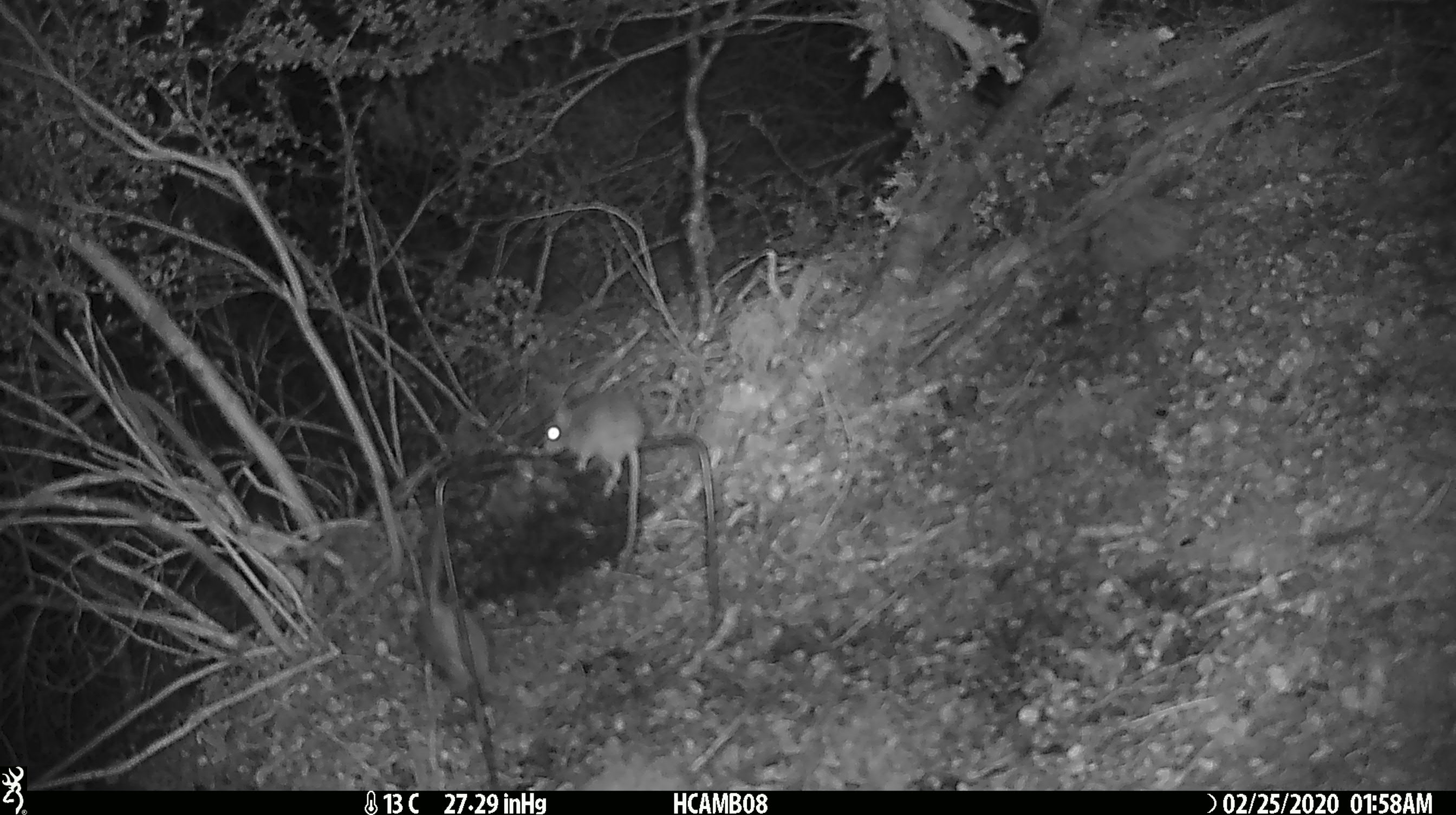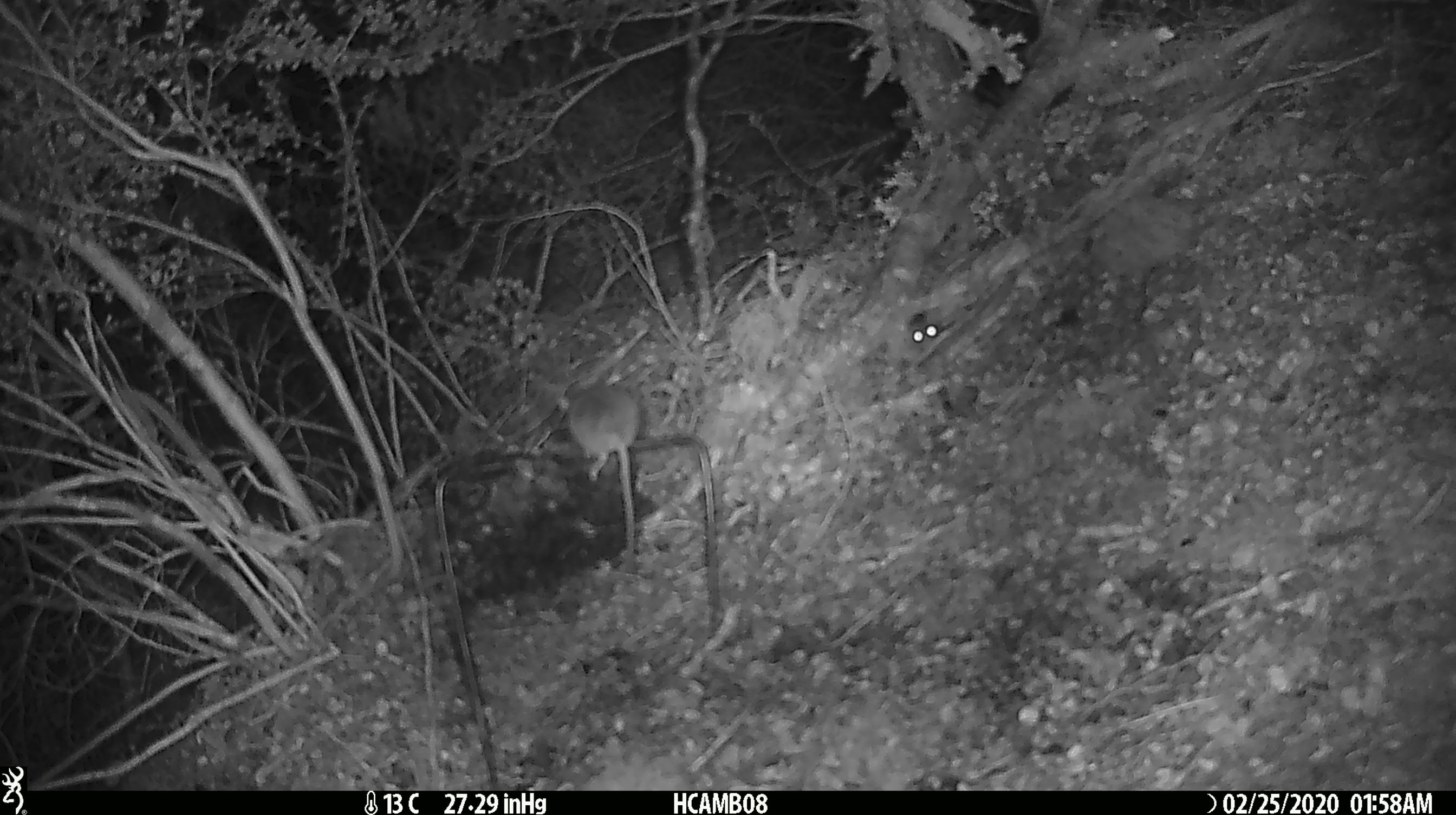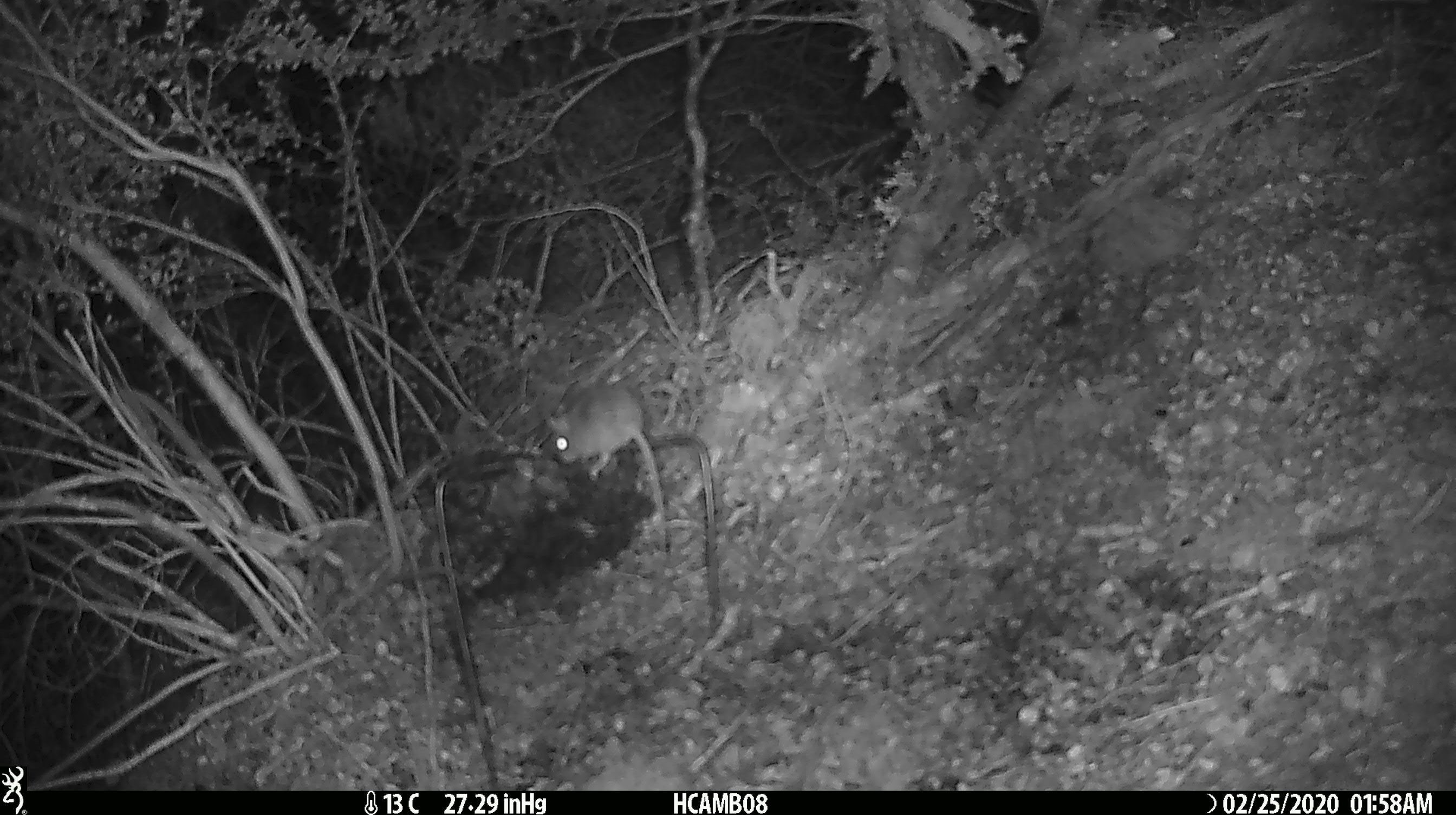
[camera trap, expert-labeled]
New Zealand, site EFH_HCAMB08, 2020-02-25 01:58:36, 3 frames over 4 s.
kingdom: Animalia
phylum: Chordata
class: Mammalia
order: Rodentia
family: Muridae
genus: Mus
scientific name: Mus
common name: mouse